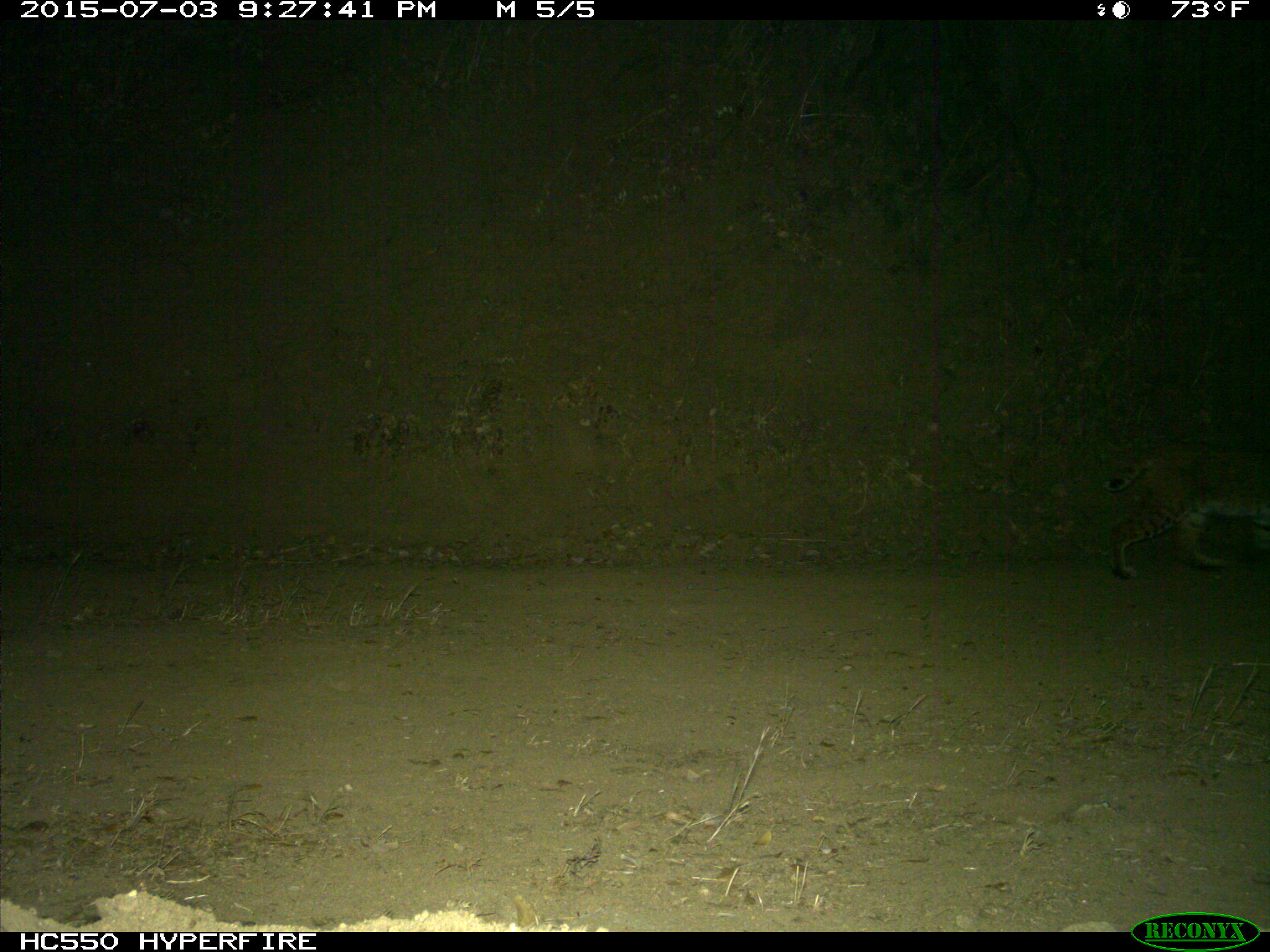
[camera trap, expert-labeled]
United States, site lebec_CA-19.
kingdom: Animalia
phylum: Chordata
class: Mammalia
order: Carnivora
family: Felidae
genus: Lynx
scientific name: Lynx rufus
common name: bobcat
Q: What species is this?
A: Lynx rufus (bobcat).